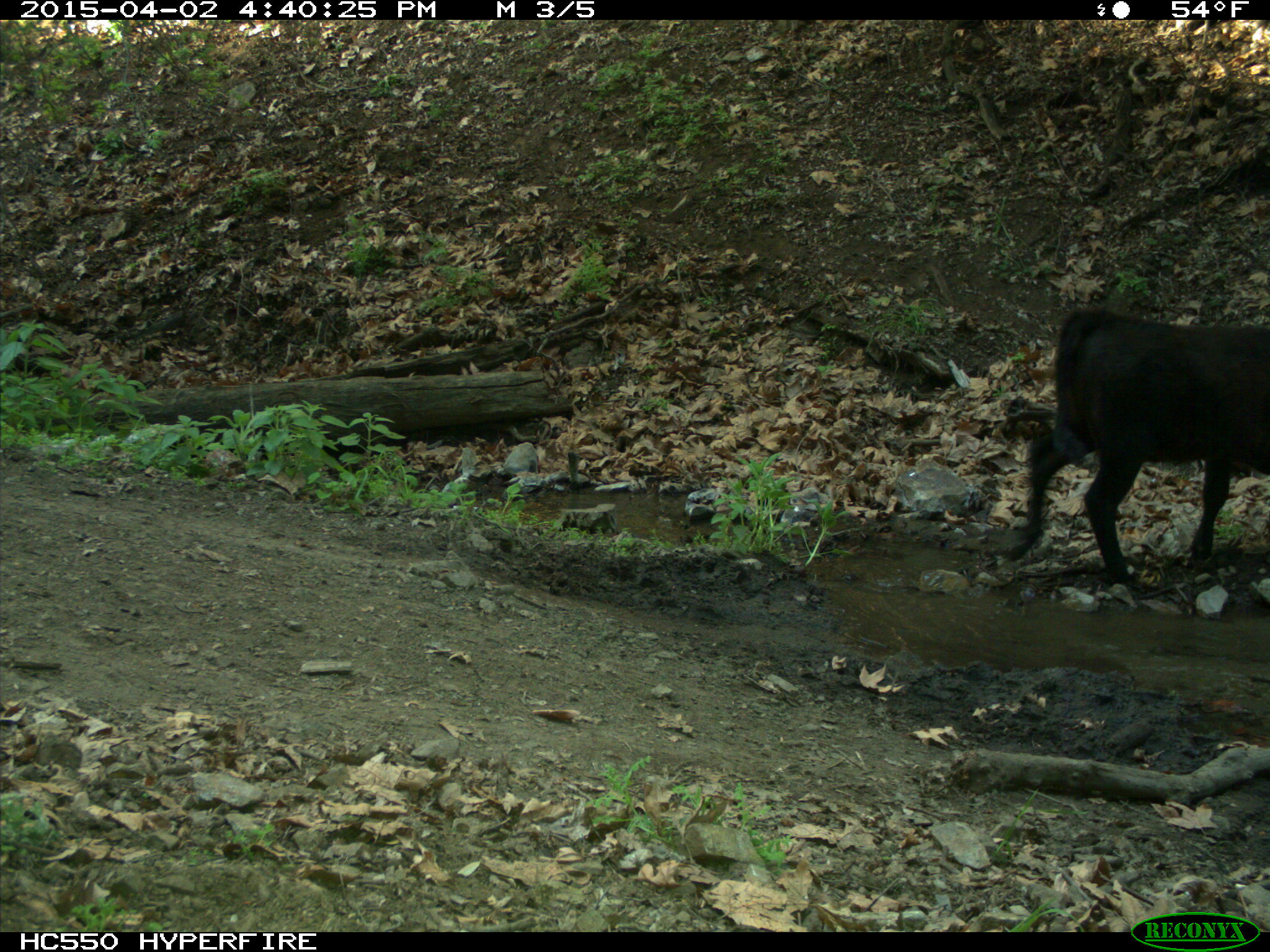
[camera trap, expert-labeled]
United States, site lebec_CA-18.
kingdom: Animalia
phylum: Chordata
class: Mammalia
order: Artiodactyla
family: Bovidae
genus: Bos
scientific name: Bos taurus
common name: domestic cow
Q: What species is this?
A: Bos taurus (domestic cow).